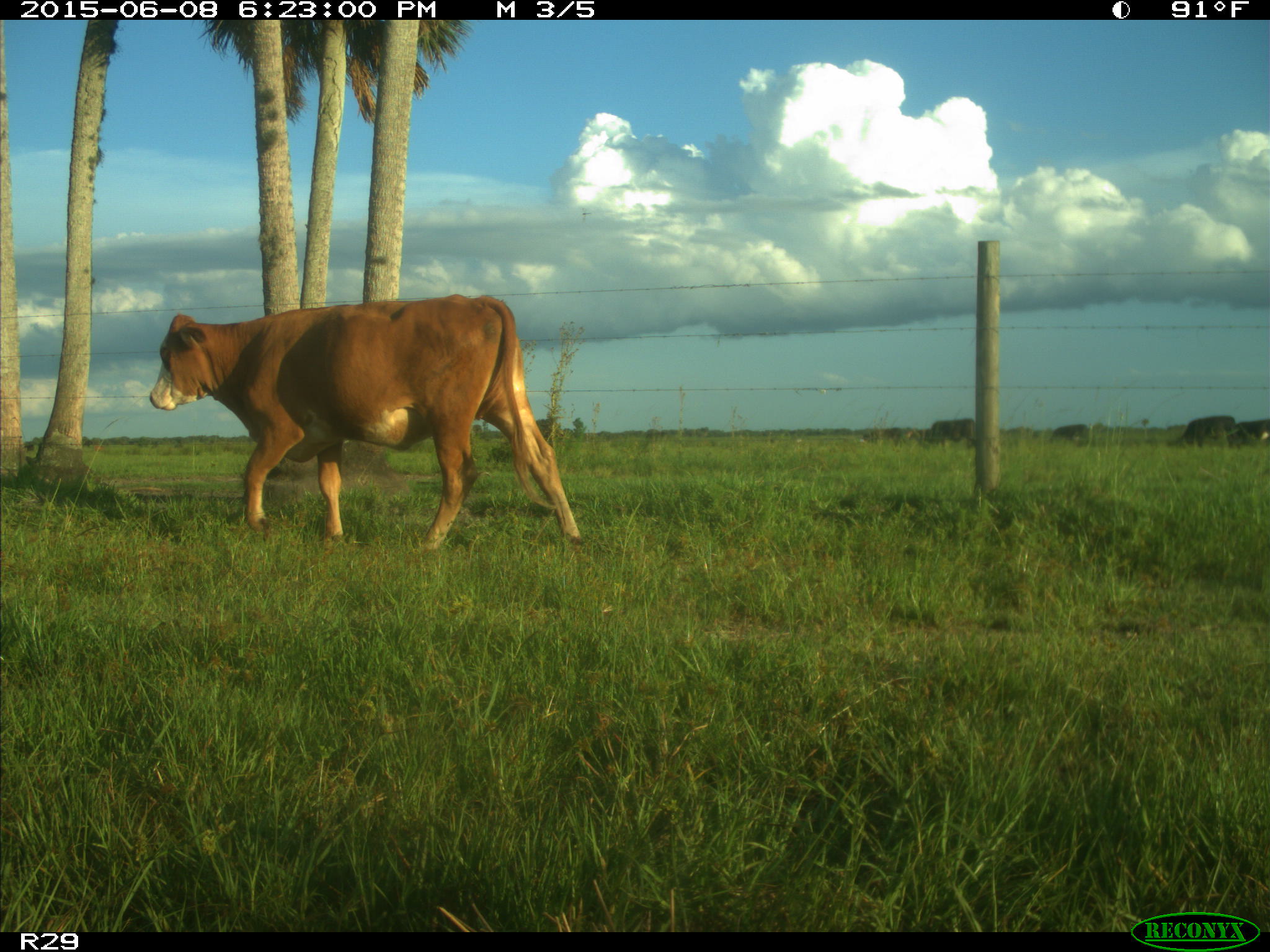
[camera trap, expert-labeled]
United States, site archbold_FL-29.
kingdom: Animalia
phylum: Chordata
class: Mammalia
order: Artiodactyla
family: Bovidae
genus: Bos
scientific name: Bos taurus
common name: domestic cow